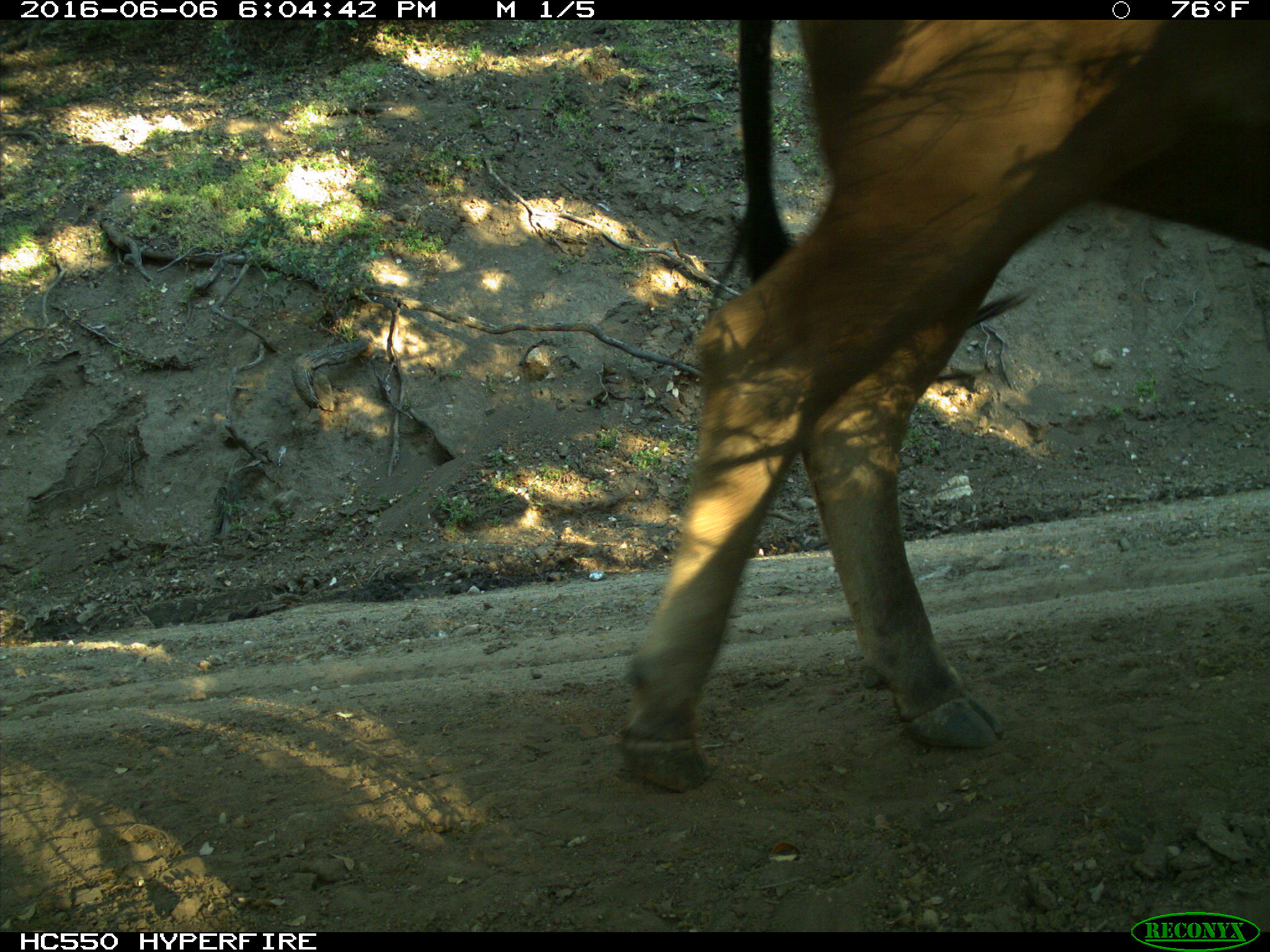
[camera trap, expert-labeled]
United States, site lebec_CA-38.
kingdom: Animalia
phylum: Chordata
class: Mammalia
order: Artiodactyla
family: Bovidae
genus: Bos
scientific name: Bos taurus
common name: domestic cow